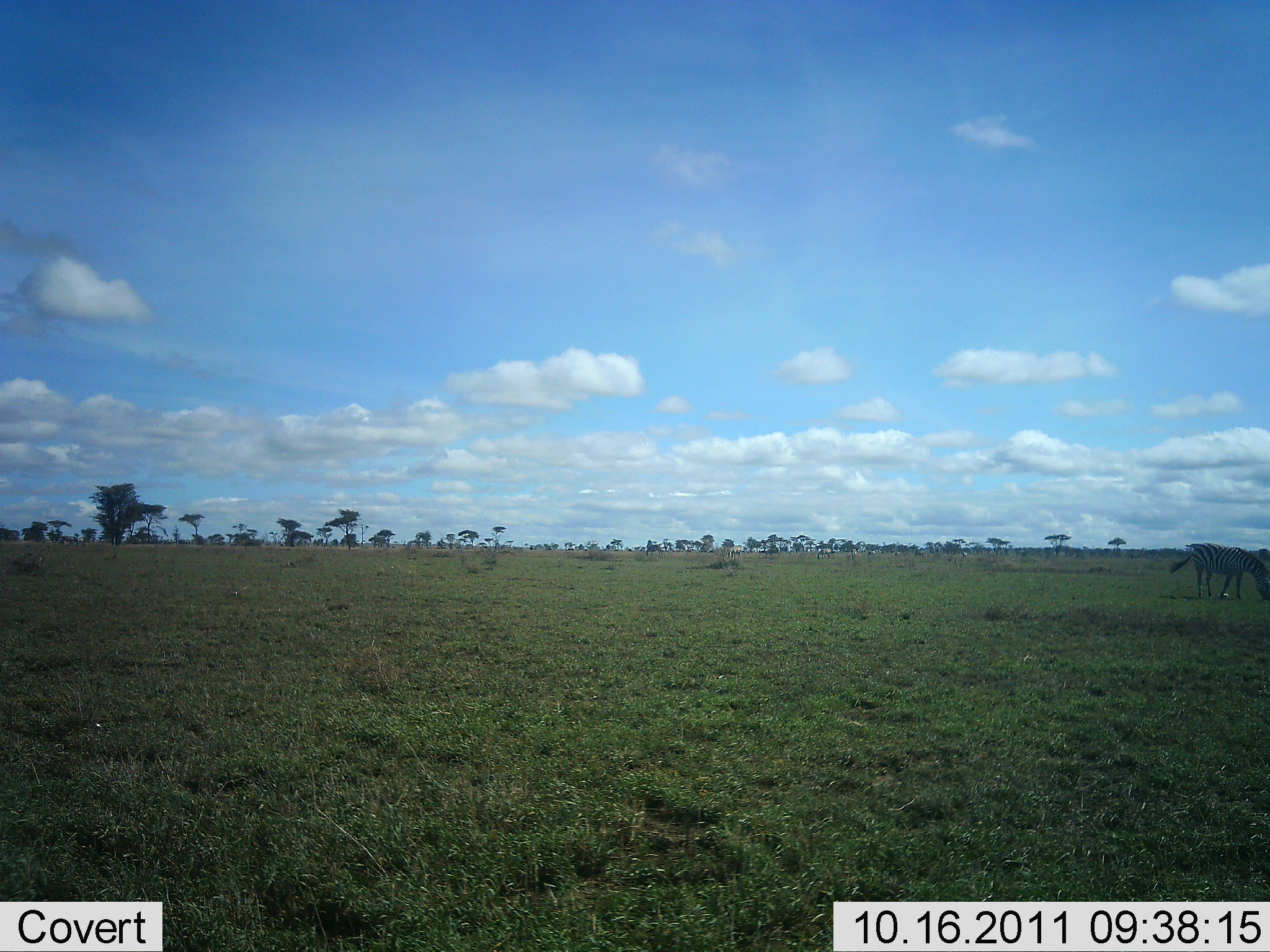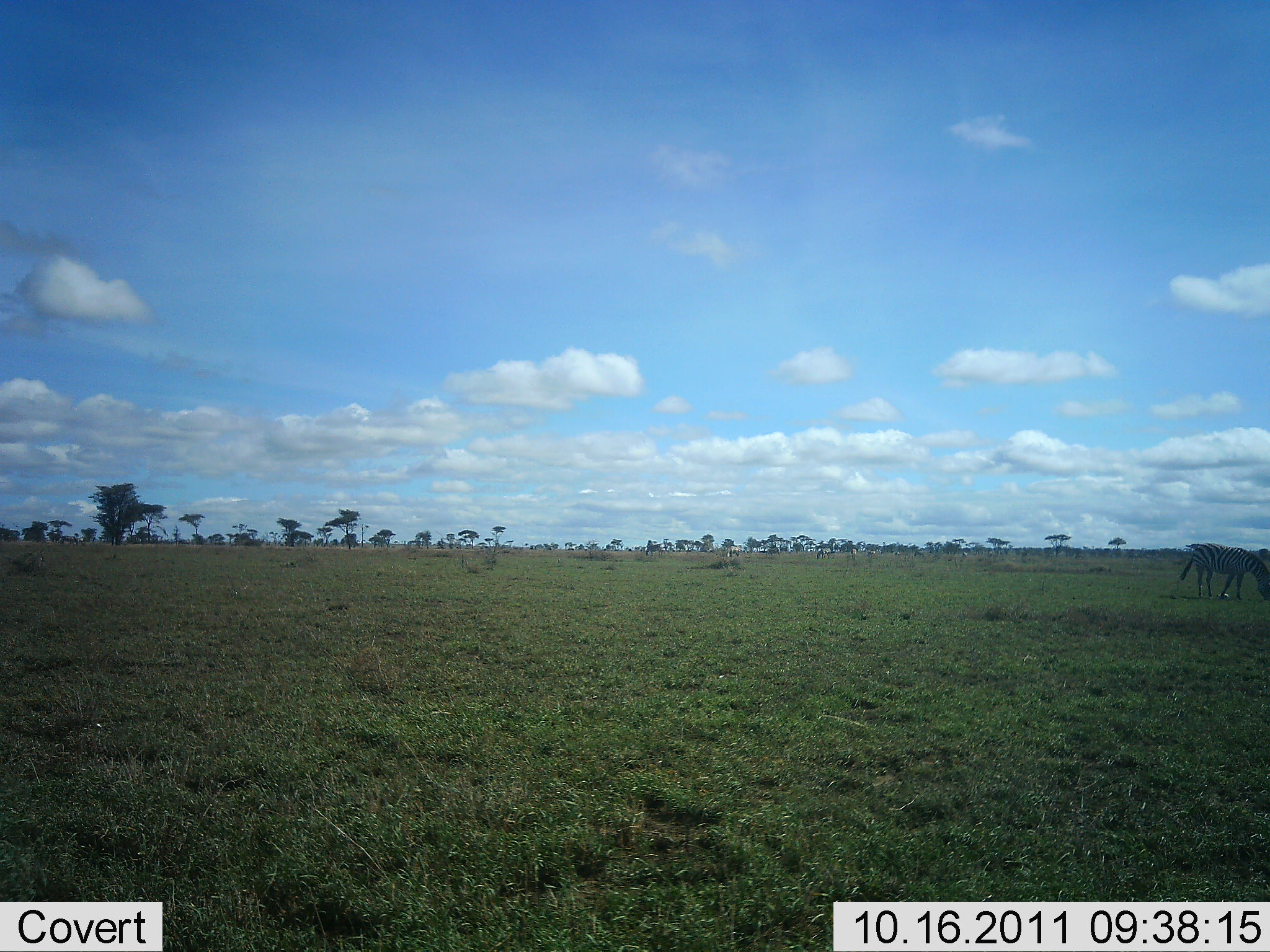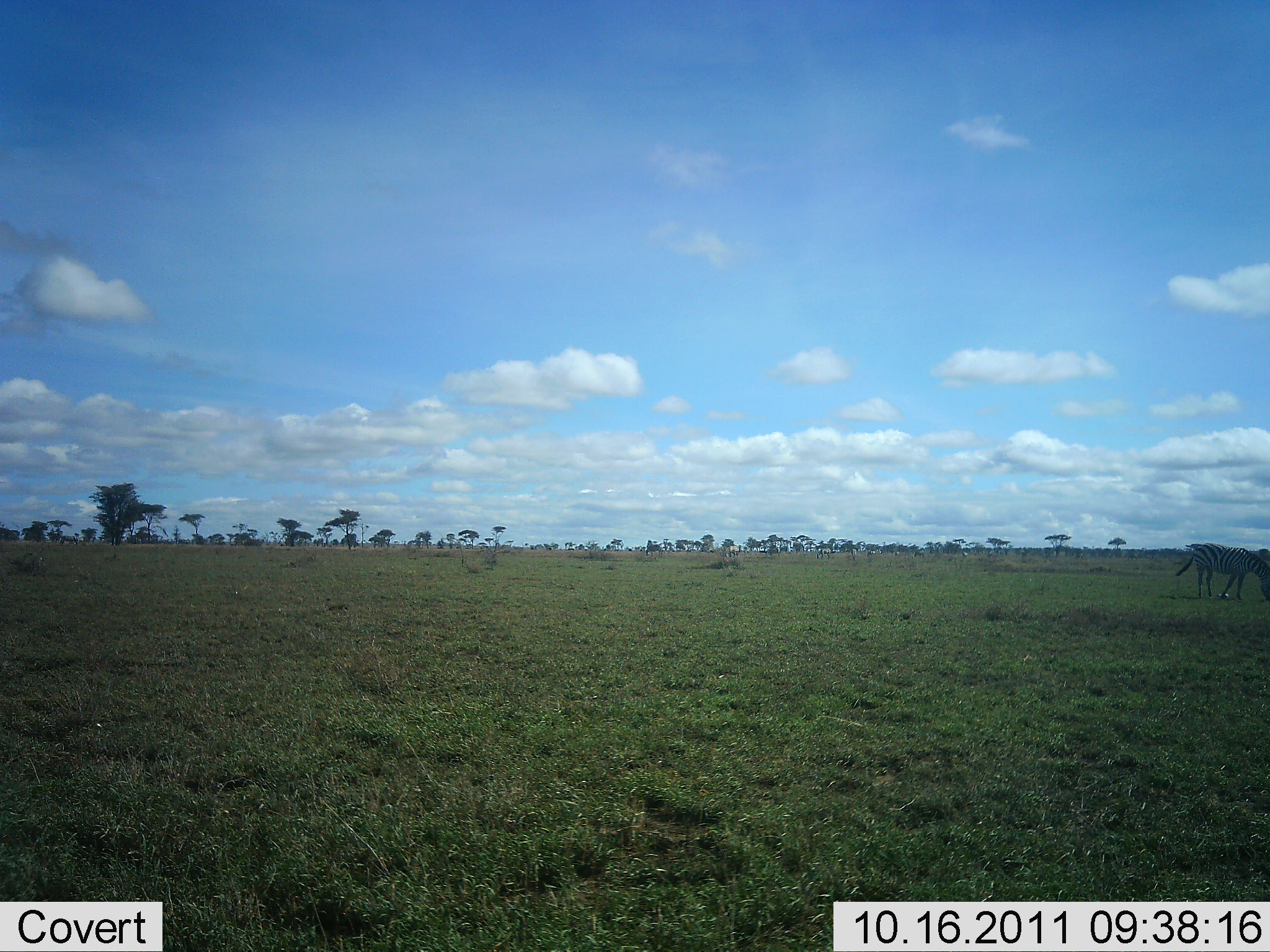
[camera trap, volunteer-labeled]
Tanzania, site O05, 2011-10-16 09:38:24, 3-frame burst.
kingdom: Animalia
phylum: Chordata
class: Mammalia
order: Perissodactyla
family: Equidae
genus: Equus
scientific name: Equus quagga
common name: plains zebra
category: zebra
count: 1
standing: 36%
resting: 0%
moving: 0%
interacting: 0%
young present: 0%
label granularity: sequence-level